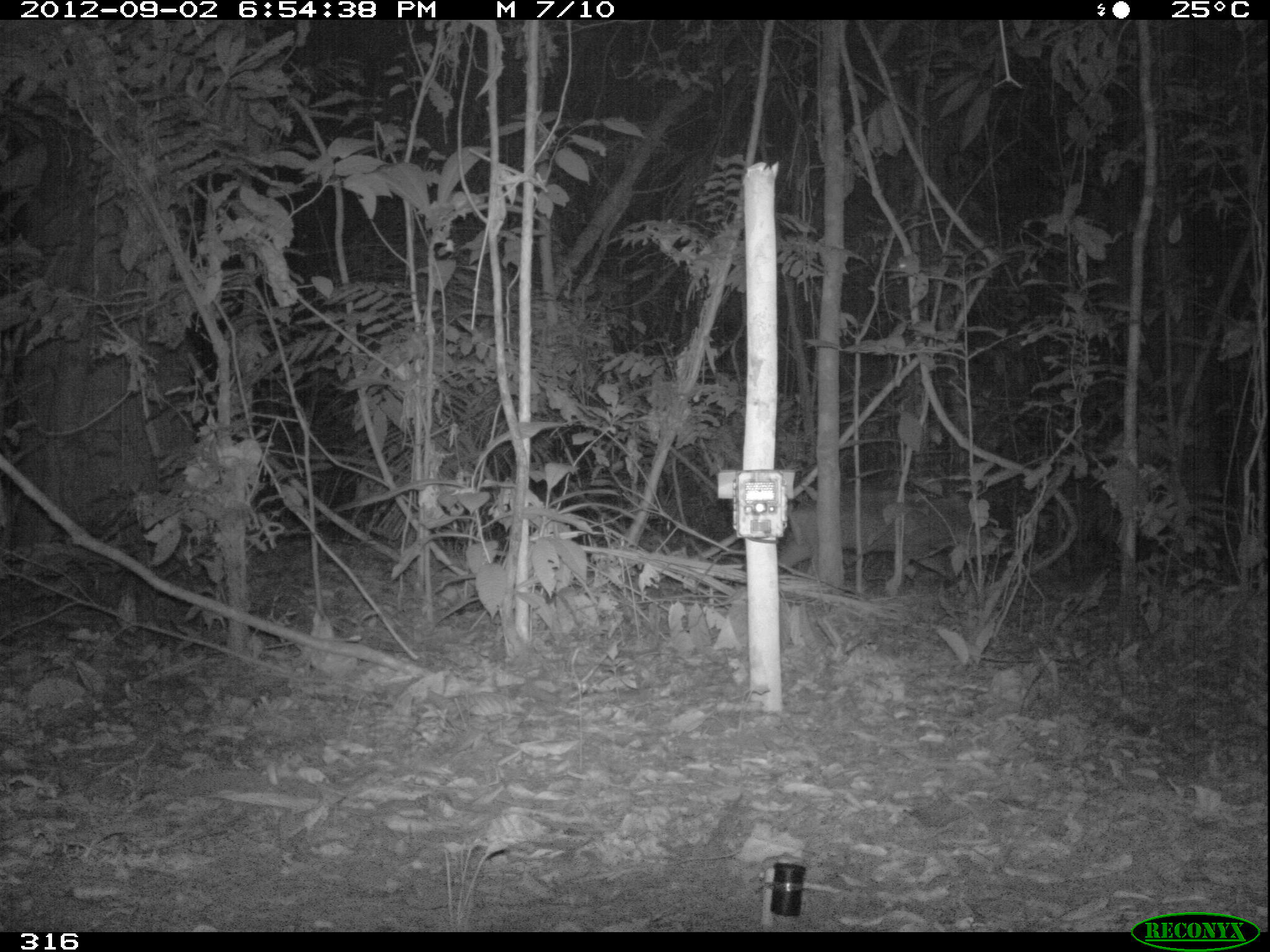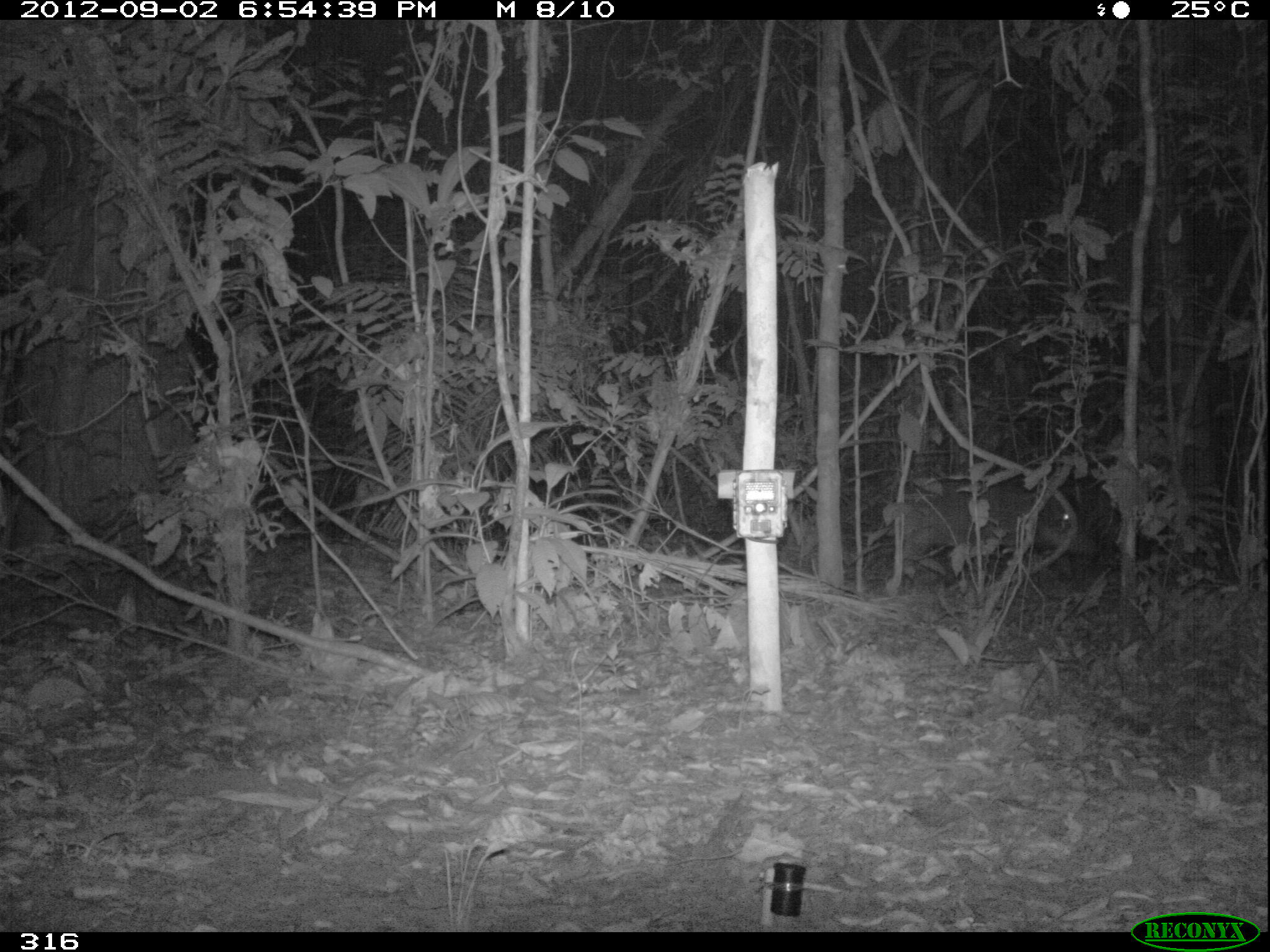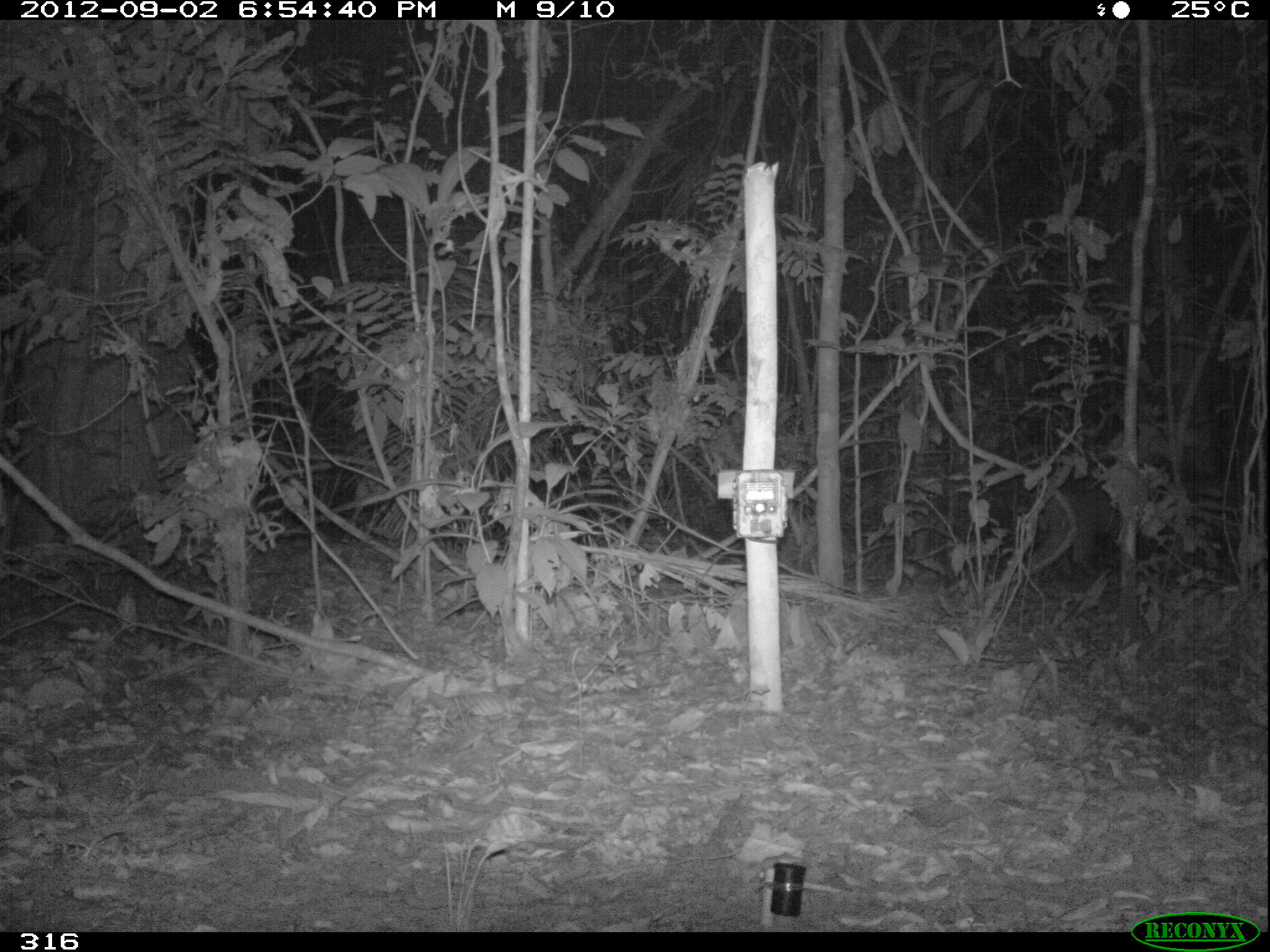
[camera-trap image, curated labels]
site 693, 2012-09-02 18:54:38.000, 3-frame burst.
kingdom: Animalia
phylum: Chordata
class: Mammalia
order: Artiodactyla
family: Tayassuidae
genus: Tayassu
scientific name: Tayassu pecari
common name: white-lipped peccary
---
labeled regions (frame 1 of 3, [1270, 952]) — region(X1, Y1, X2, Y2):
tayassu pecari: region(777, 490, 993, 578)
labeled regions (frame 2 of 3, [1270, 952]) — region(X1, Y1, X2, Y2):
tayassu pecari: region(893, 491, 1098, 580)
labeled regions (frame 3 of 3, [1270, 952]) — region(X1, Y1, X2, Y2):
tayassu pecari: region(1044, 473, 1111, 576)